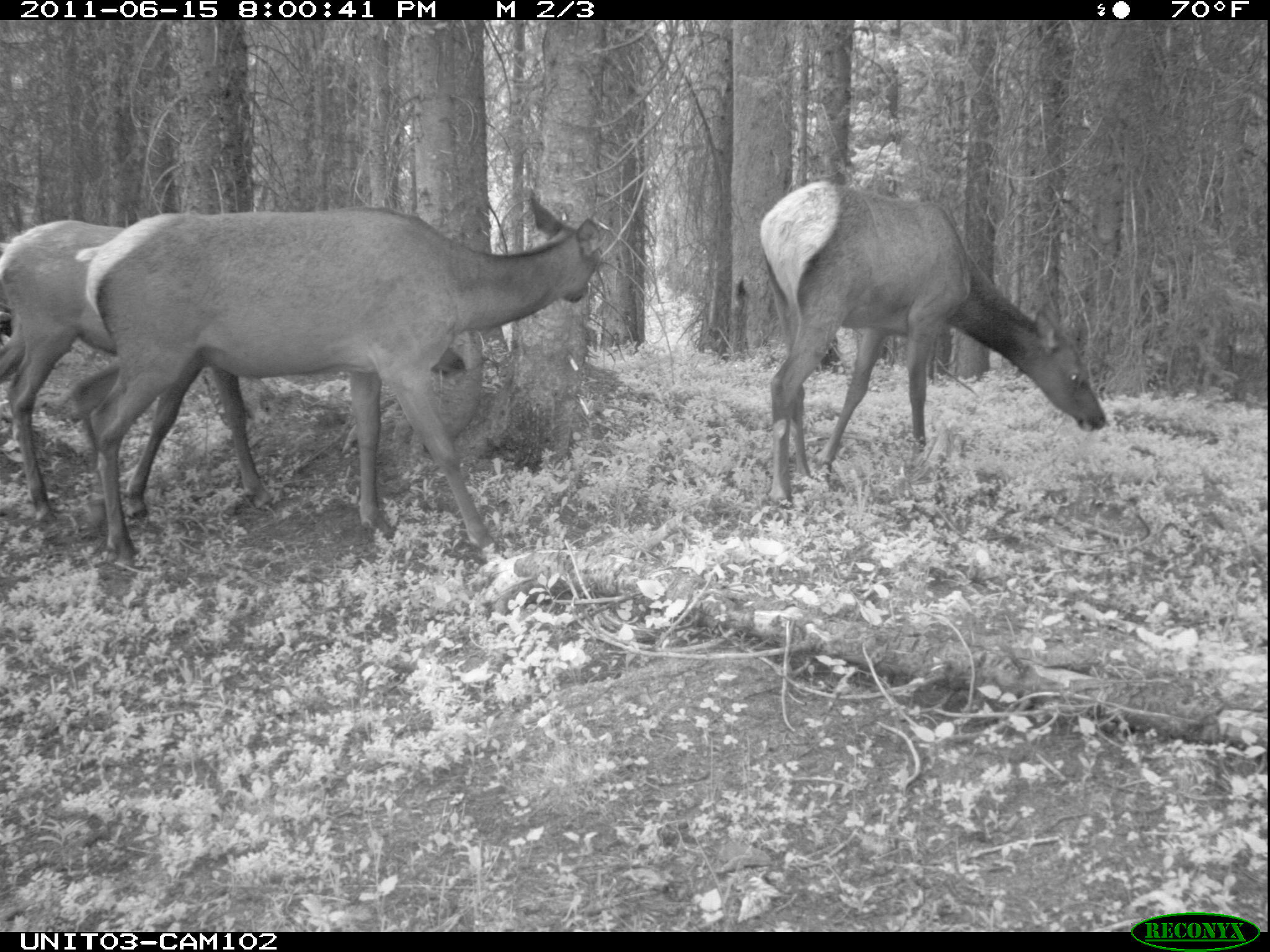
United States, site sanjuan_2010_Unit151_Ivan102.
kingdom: Animalia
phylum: Chordata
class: Mammalia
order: Artiodactyla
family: Cervidae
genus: Cervus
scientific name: Cervus elaphus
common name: red deer